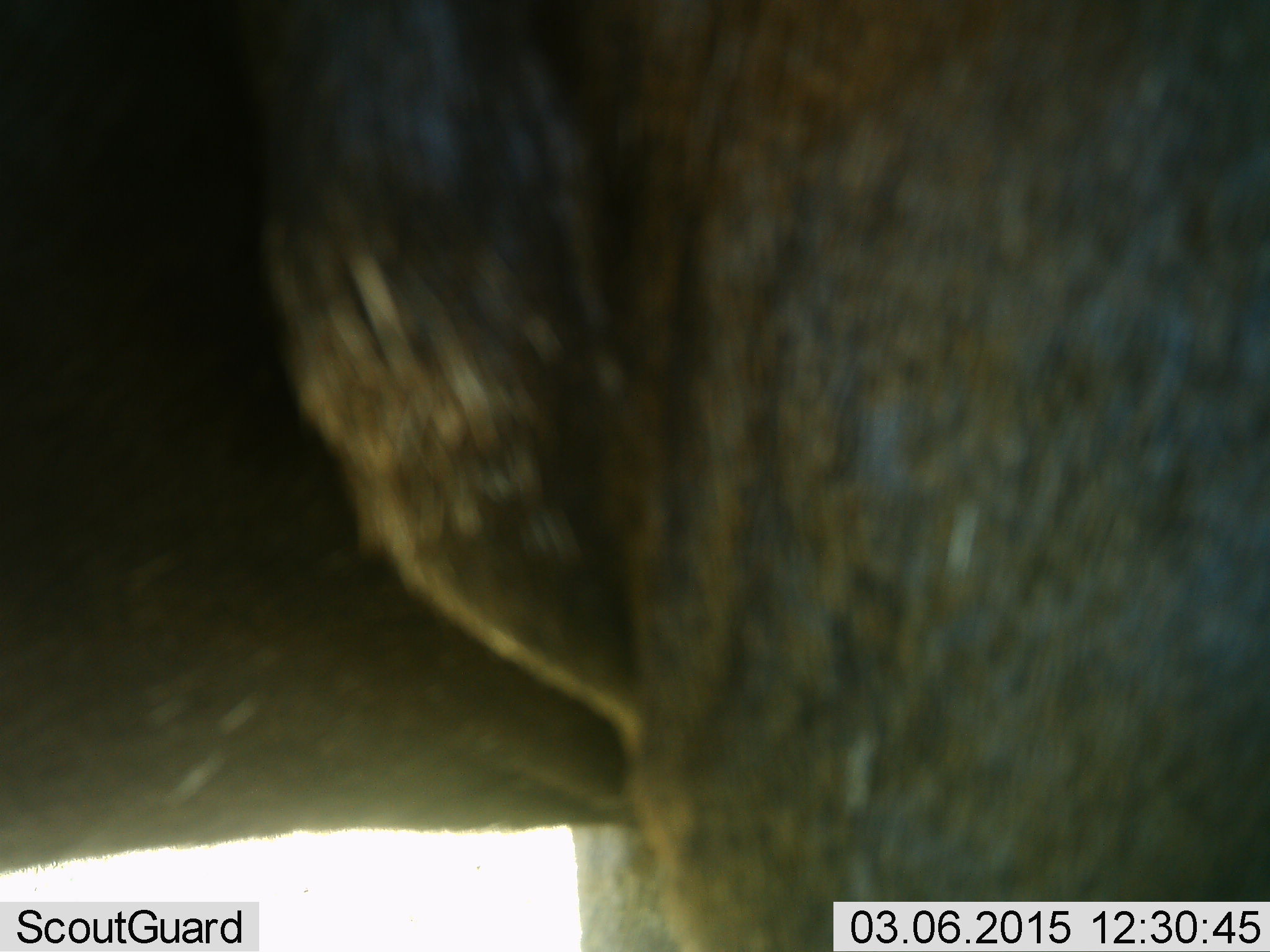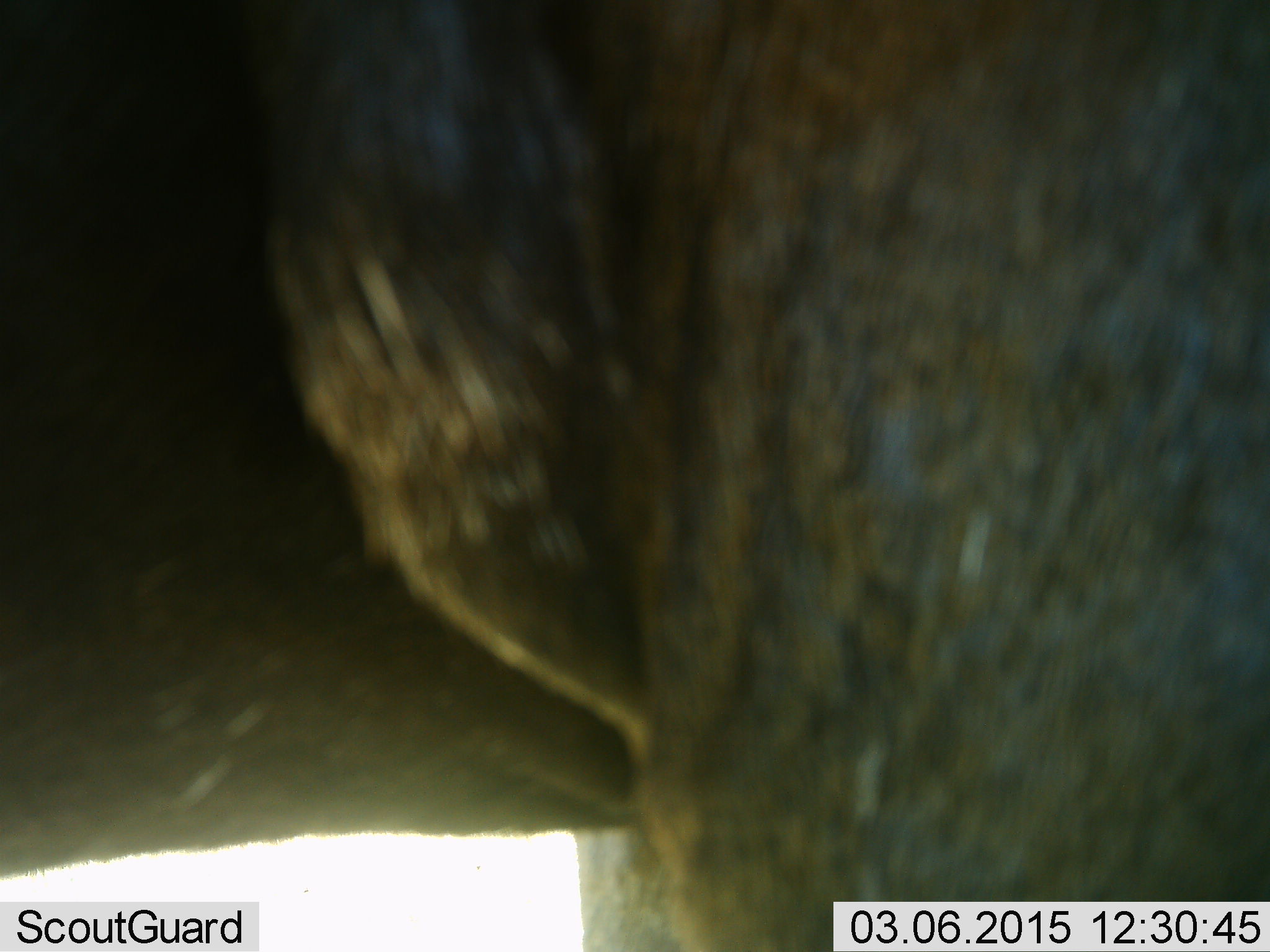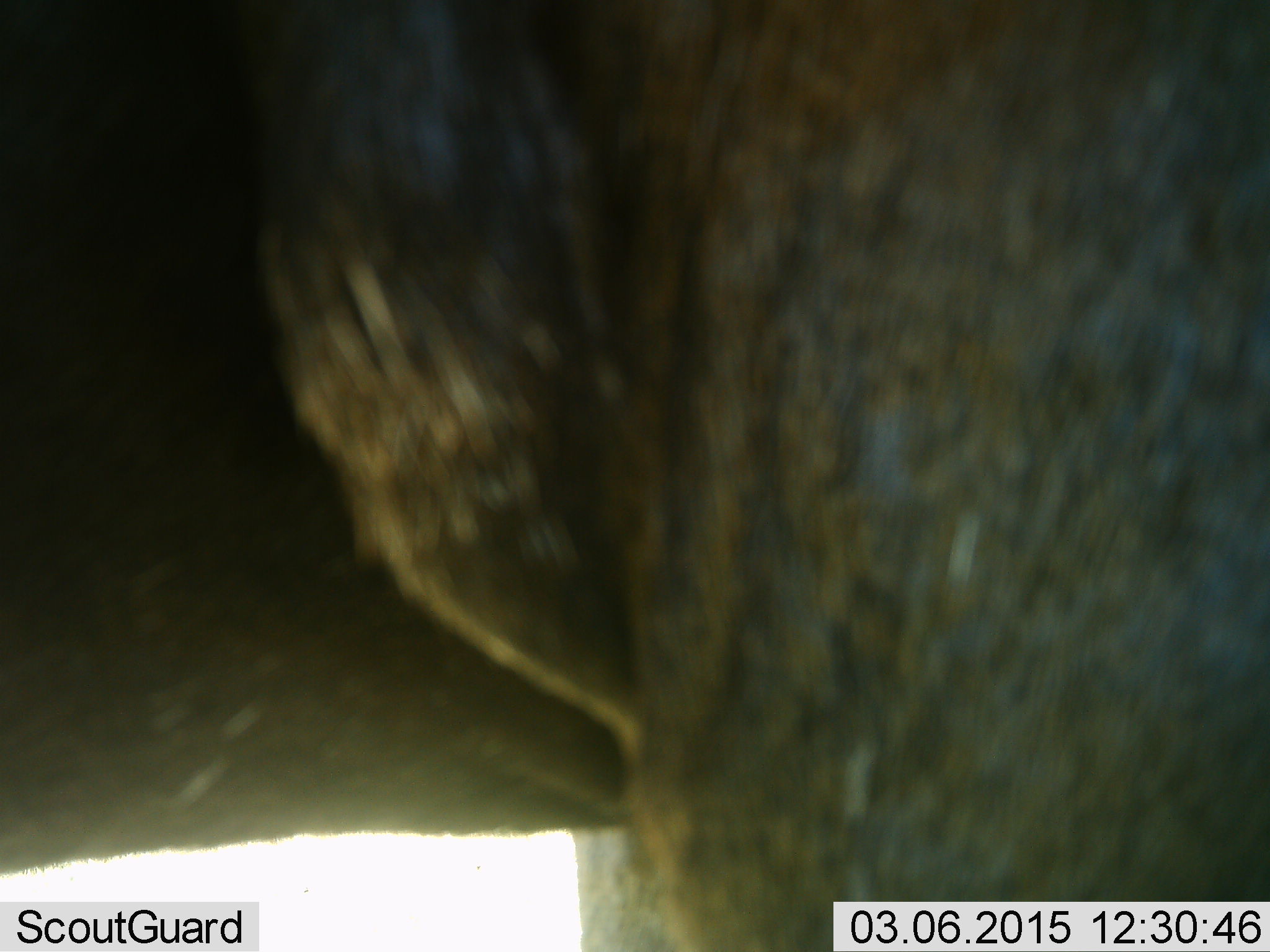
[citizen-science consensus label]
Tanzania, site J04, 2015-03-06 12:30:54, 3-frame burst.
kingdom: Animalia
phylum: Chordata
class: Mammalia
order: Artiodactyla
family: Bovidae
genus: Connochaetes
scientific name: Connochaetes taurinus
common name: blue wildebeest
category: wildebeest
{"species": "wildebeest (blue wildebeest) (Connochaetes taurinus)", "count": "1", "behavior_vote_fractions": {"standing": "90%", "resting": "0%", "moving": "10%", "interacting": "0%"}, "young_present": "0%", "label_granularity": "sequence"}